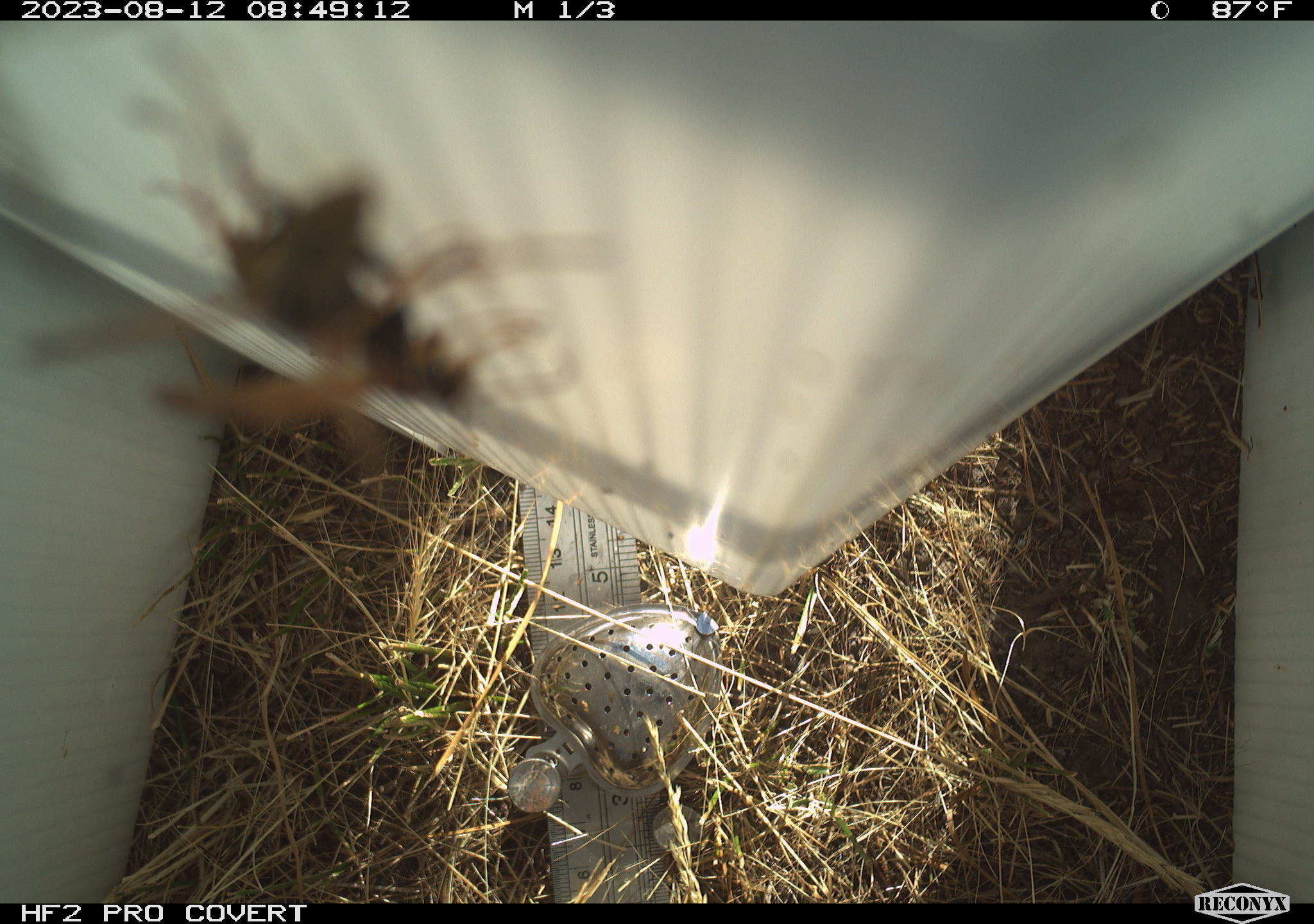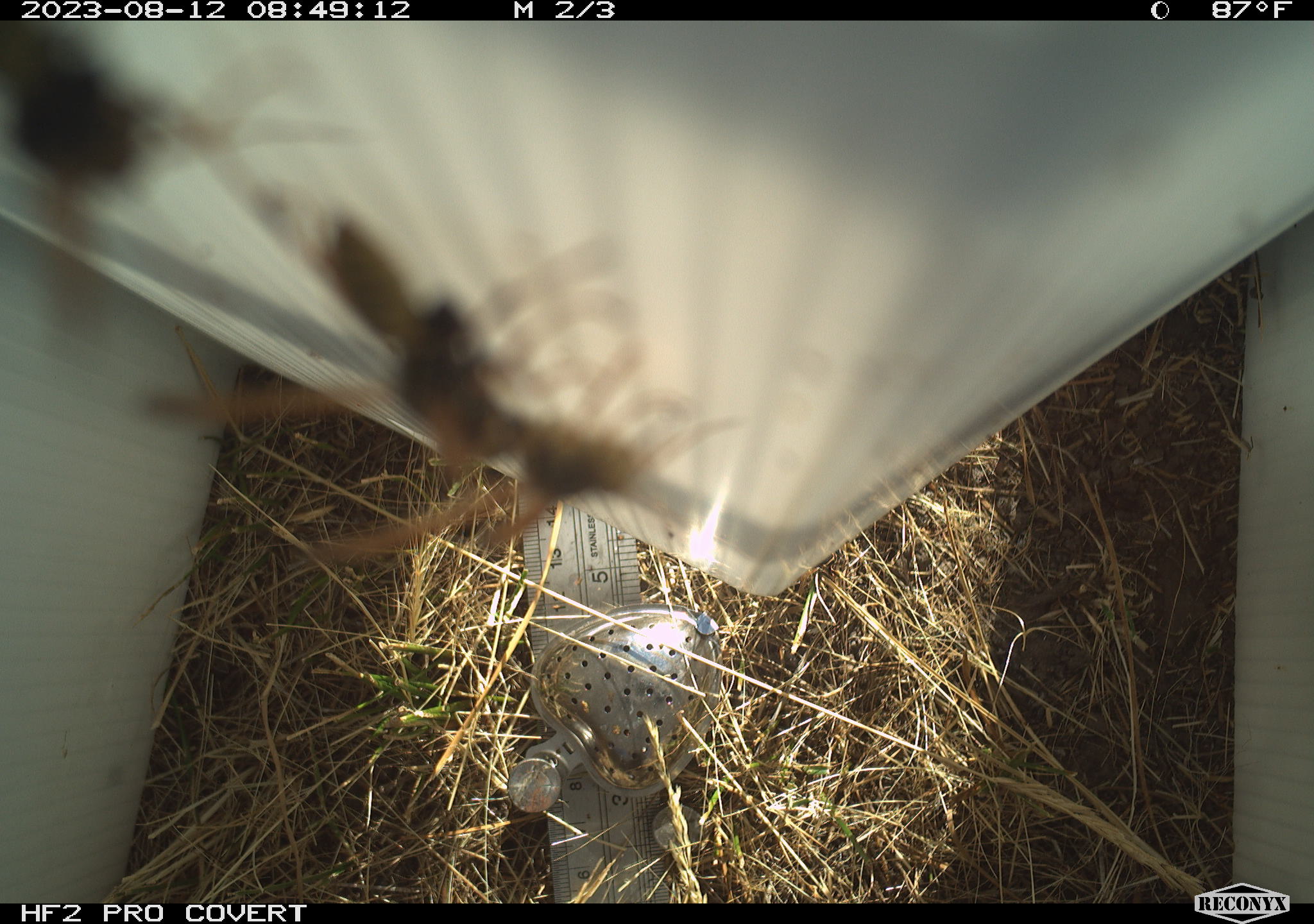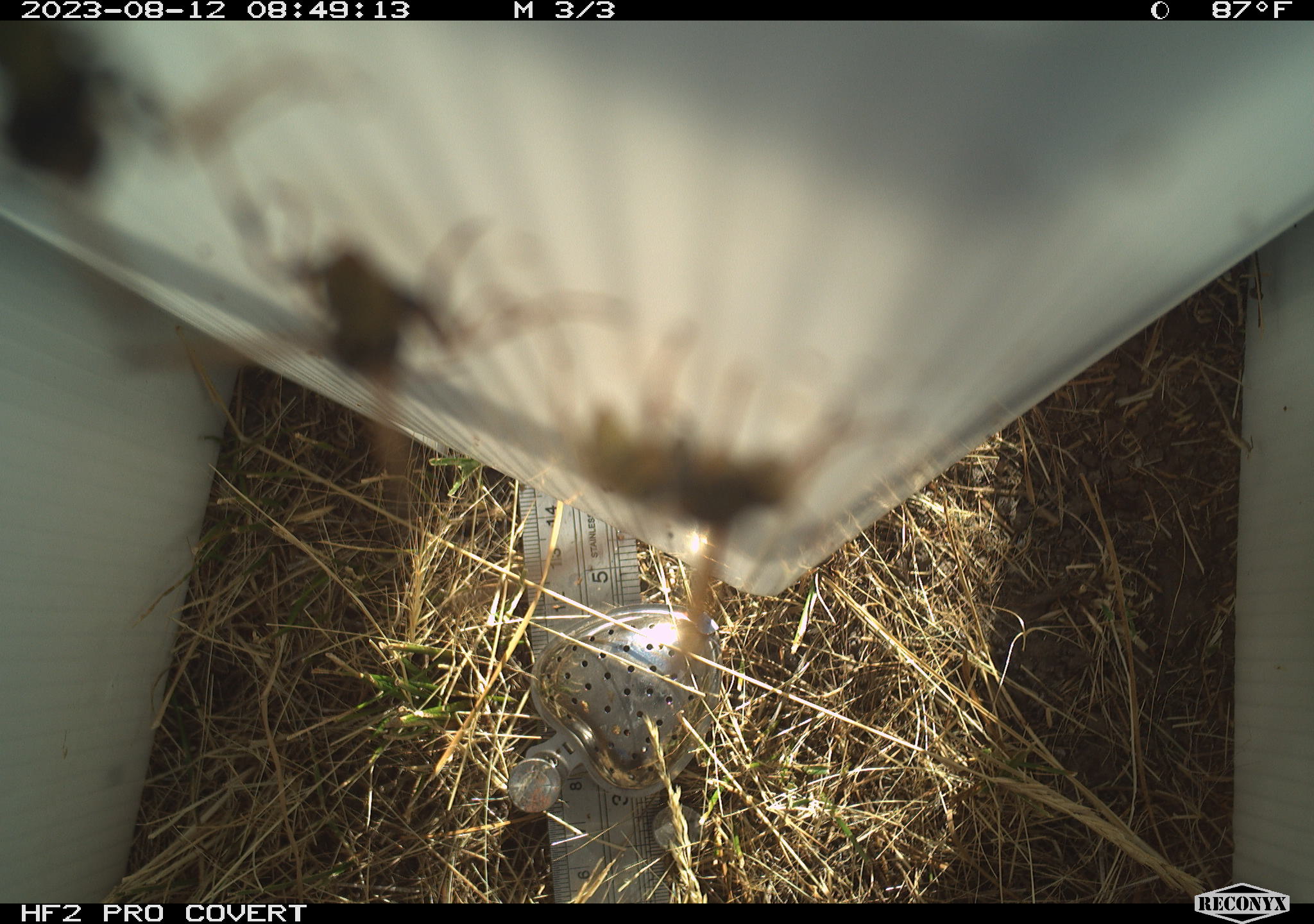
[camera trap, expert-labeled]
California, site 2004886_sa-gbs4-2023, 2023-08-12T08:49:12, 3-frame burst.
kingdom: Animalia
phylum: Arthropoda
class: Insecta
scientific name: Insecta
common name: insect